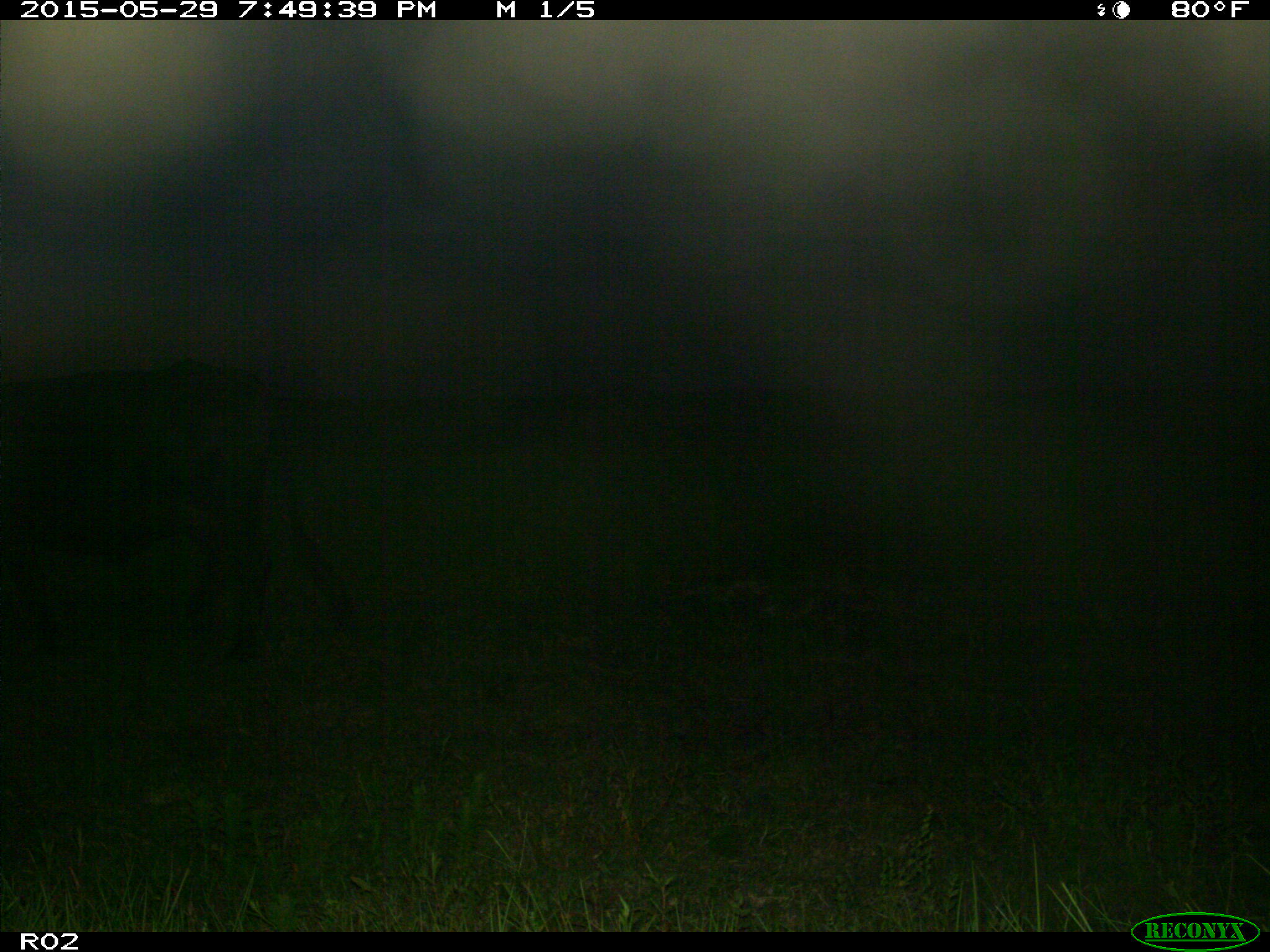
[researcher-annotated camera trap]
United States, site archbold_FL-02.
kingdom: Animalia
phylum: Chordata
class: Mammalia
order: Artiodactyla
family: Bovidae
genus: Bos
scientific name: Bos taurus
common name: domestic cow